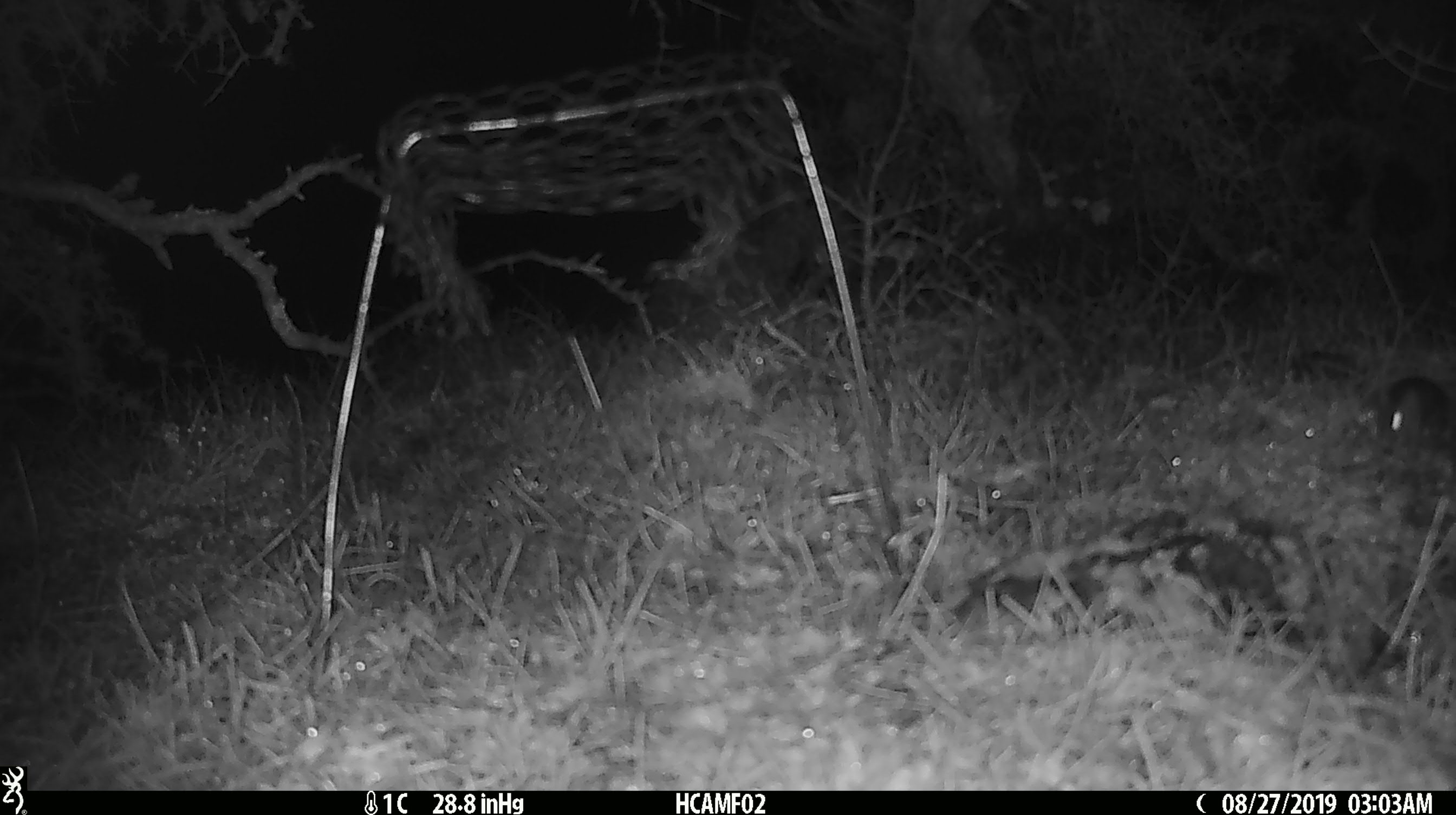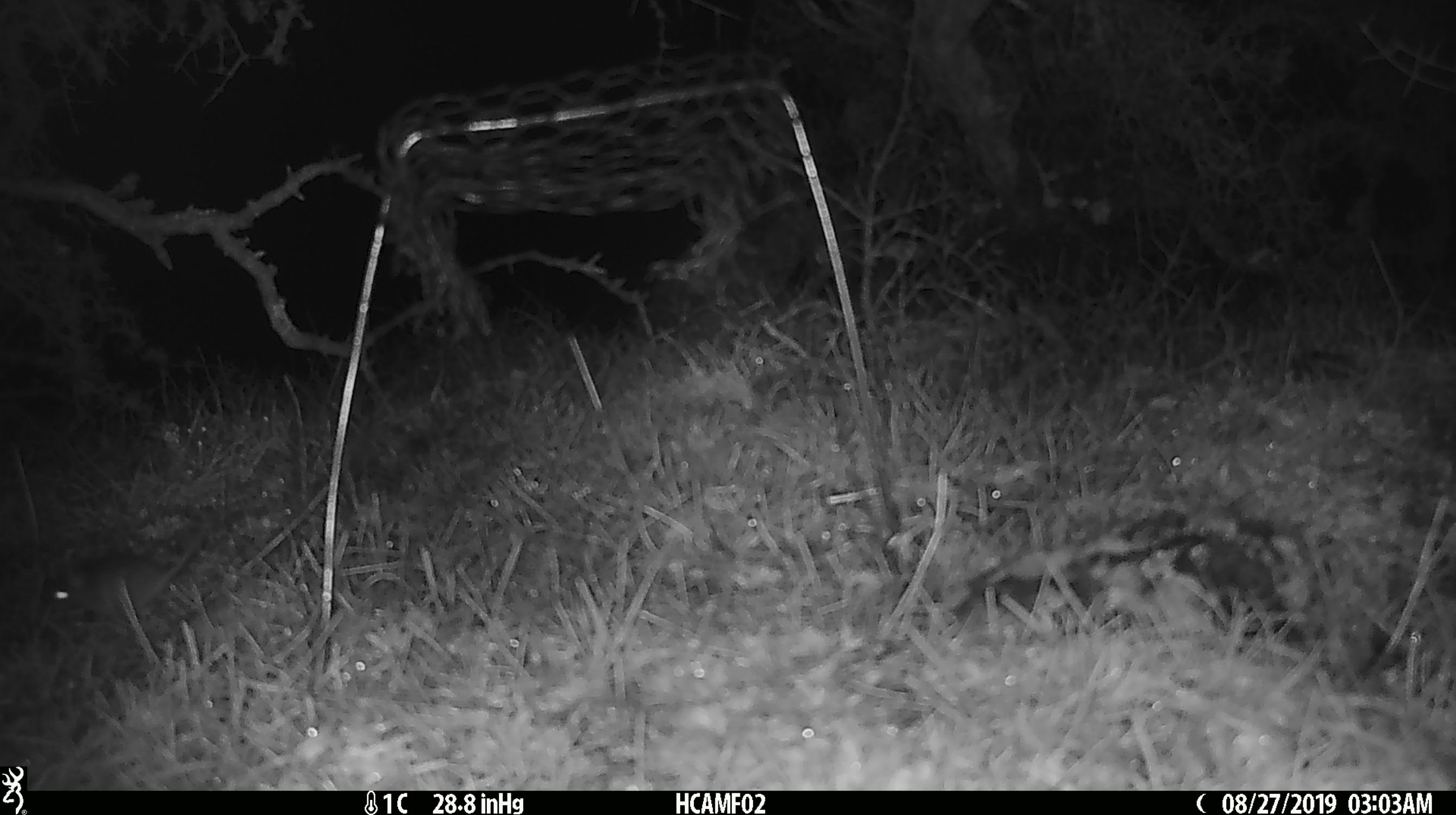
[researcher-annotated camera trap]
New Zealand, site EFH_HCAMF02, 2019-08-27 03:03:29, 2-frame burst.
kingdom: Animalia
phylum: Chordata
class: Mammalia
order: Rodentia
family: Muridae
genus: Mus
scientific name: Mus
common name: mouse